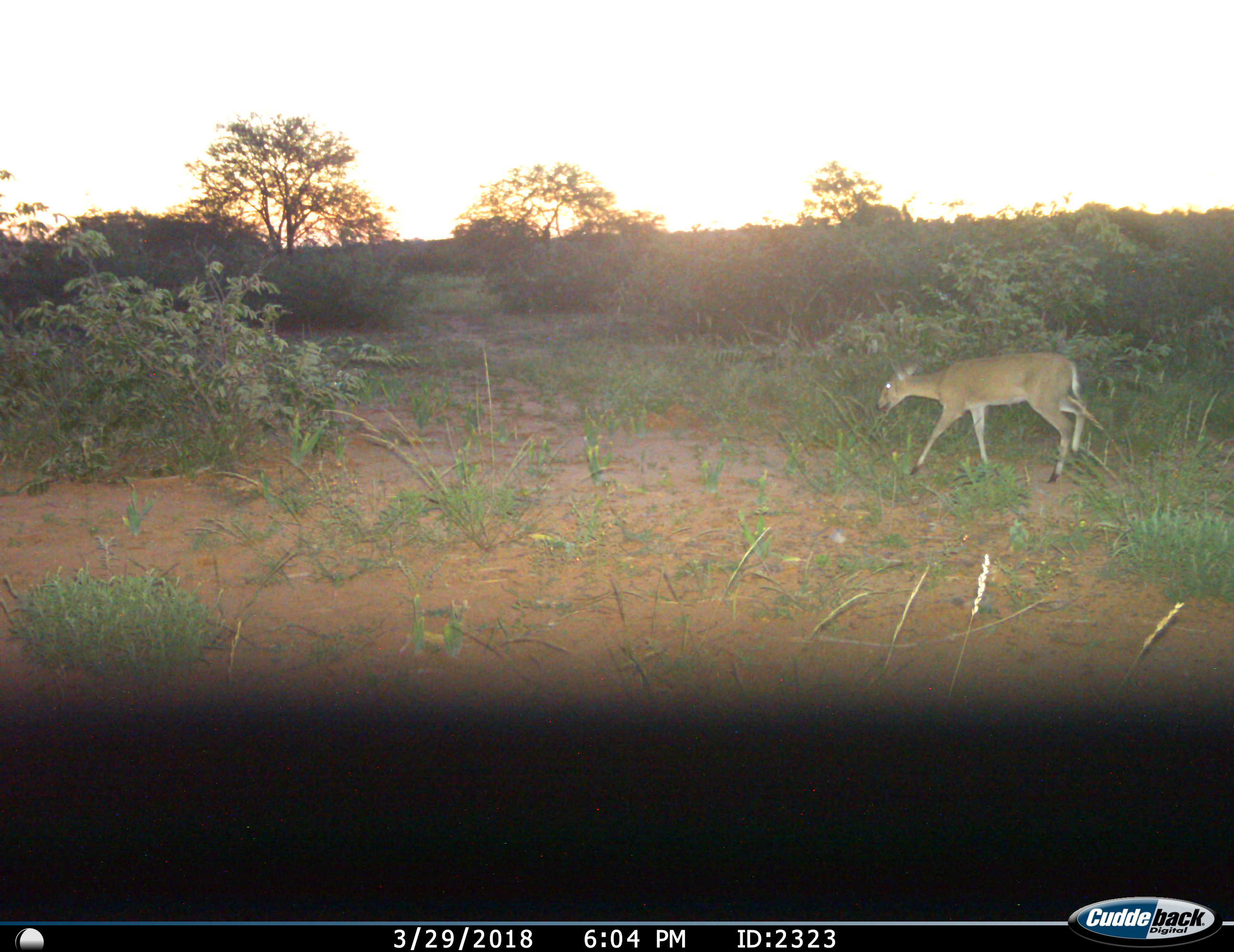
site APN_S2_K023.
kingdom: Animalia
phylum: Chordata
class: Mammalia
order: Artiodactyla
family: Bovidae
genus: Sylvicapra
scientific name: Sylvicapra grimmia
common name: common duiker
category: duikercommongrey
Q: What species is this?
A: Duikercommongrey (common duiker) (Sylvicapra grimmia).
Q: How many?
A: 1.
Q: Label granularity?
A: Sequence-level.